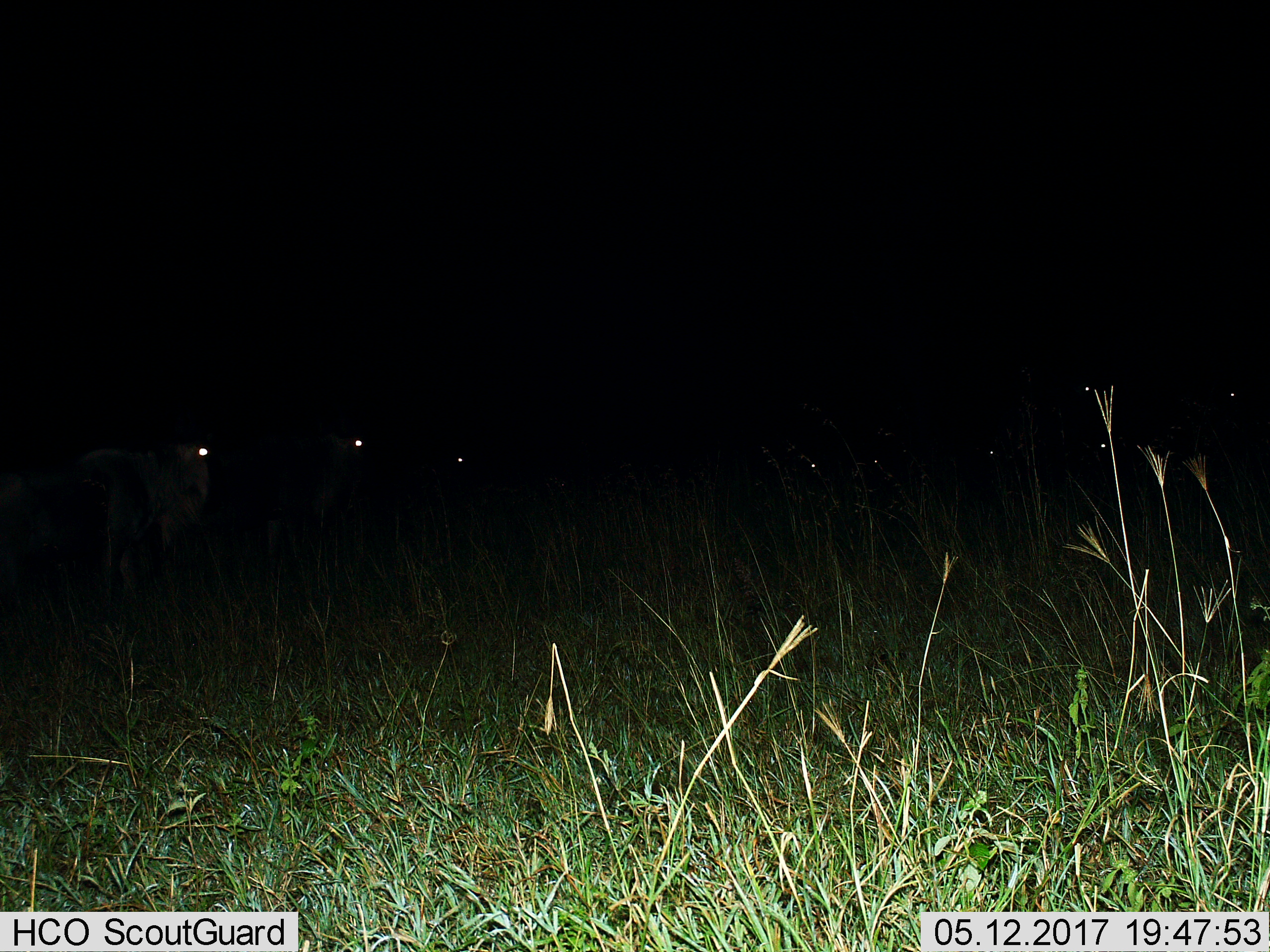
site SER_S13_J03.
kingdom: Animalia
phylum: Chordata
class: Mammalia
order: Artiodactyla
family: Bovidae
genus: Connochaetes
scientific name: Connochaetes taurinus taurinus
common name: blue wildebeest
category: wildebeestblue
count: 9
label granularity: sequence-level